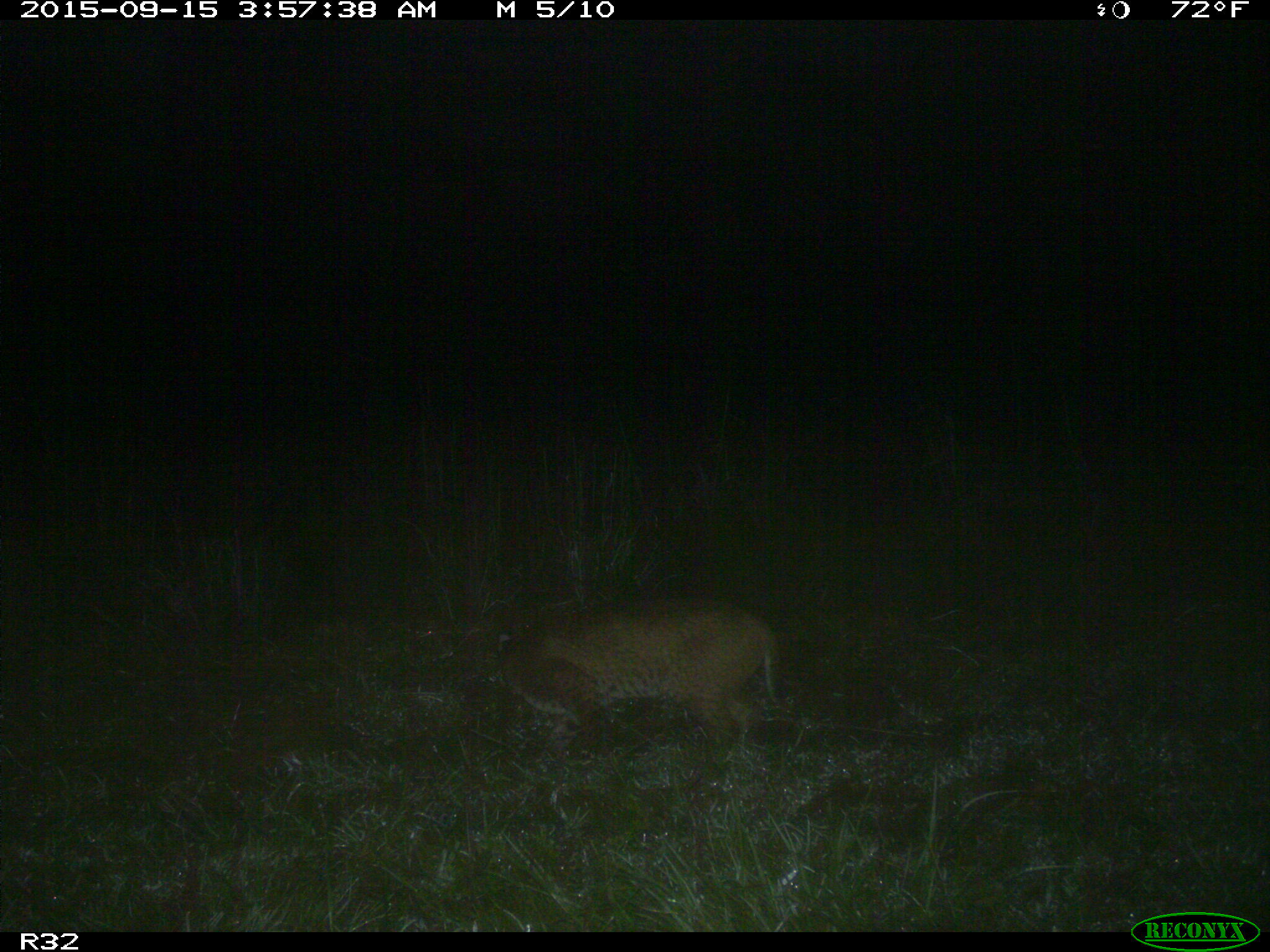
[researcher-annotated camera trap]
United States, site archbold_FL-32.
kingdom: Animalia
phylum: Chordata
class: Mammalia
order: Artiodactyla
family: Bovidae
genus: Bos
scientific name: Bos taurus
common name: domestic cow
Bos taurus (domestic cow).